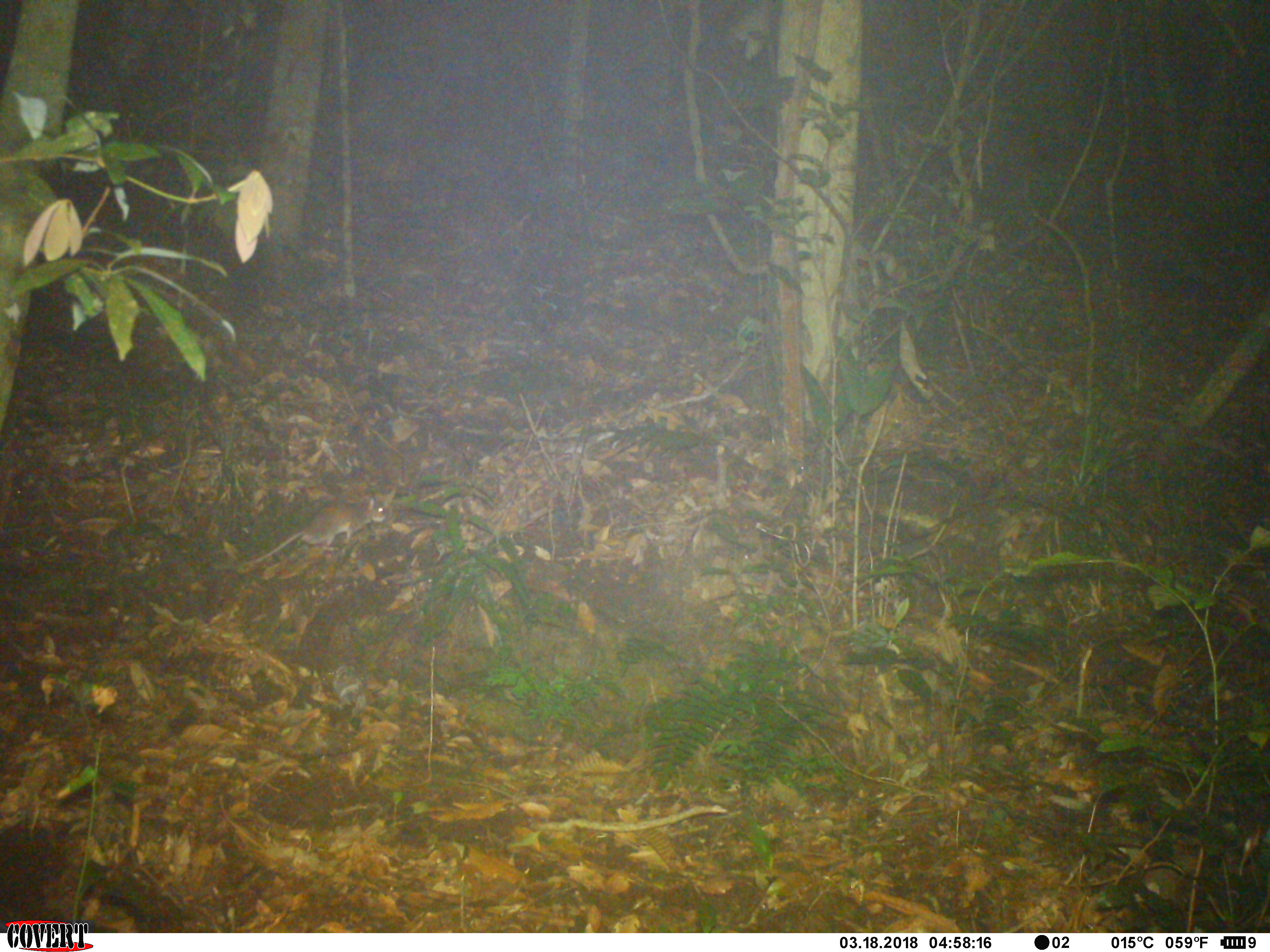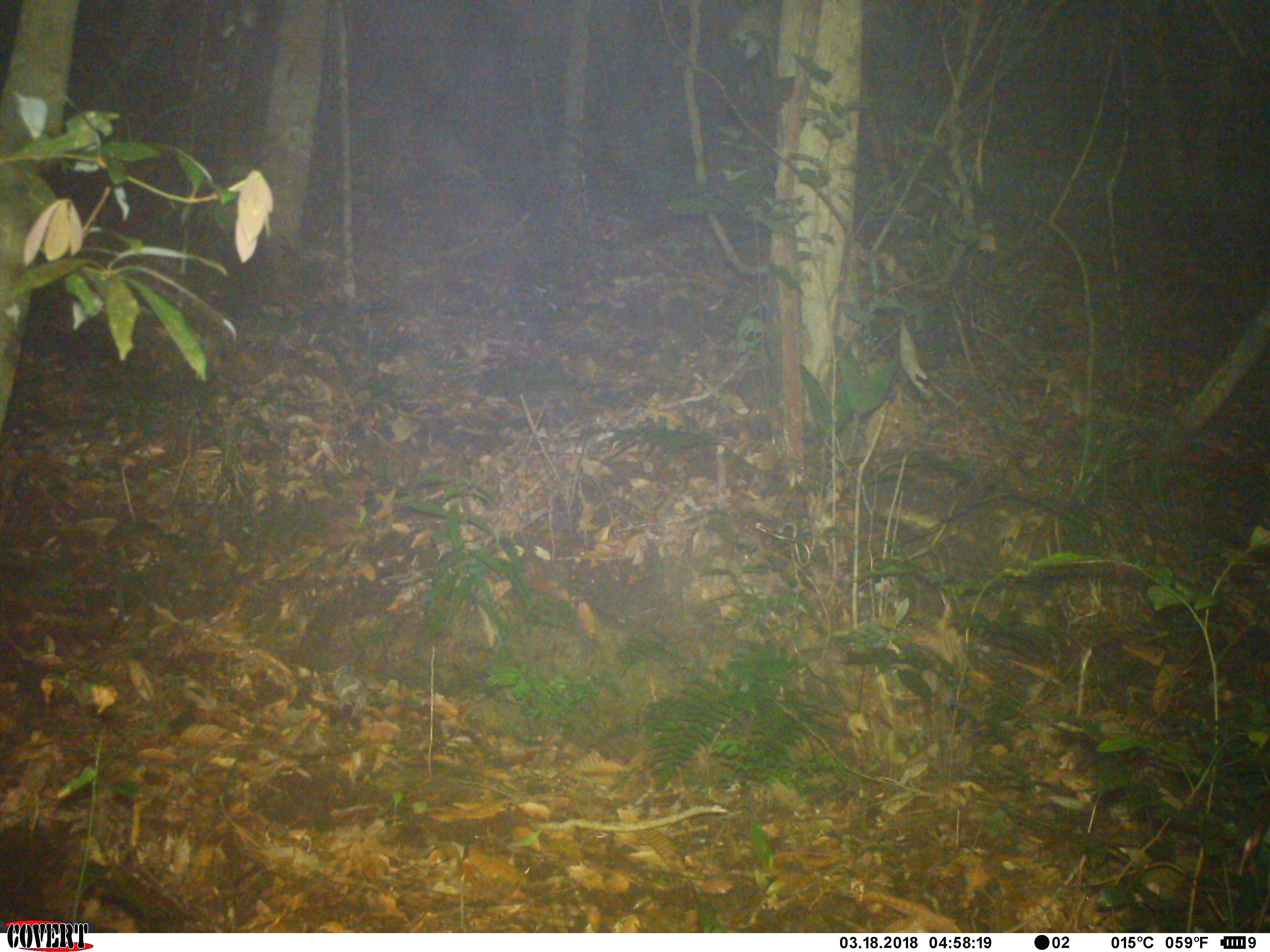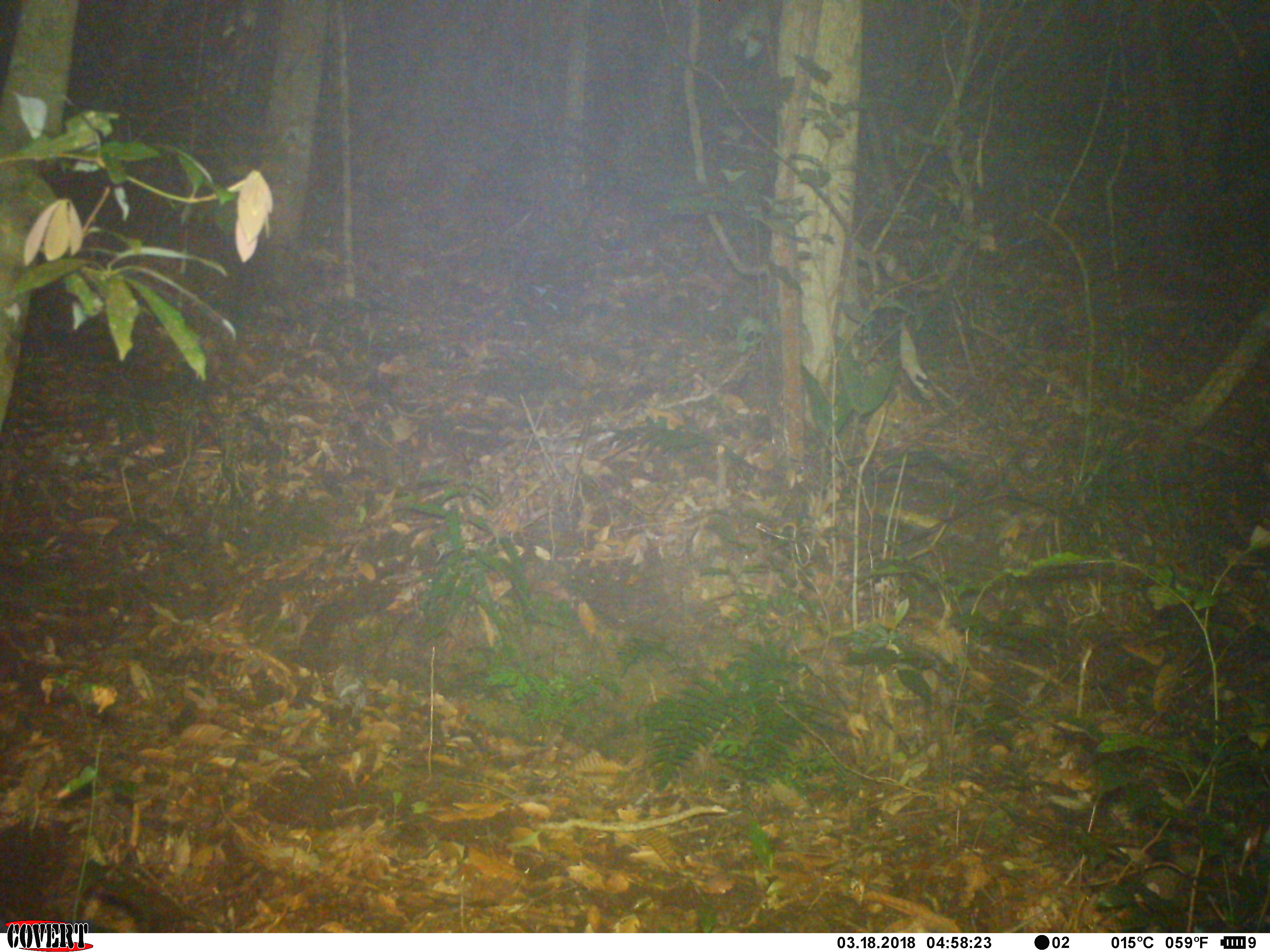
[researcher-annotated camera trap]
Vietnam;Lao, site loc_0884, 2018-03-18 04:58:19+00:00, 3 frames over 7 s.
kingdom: Animalia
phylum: Chordata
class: Mammalia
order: Rodentia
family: Muridae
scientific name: Muridae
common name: old-world mice and rats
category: unidentified murid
Unidentified murid (old-world mice and rats) (Muridae). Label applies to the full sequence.